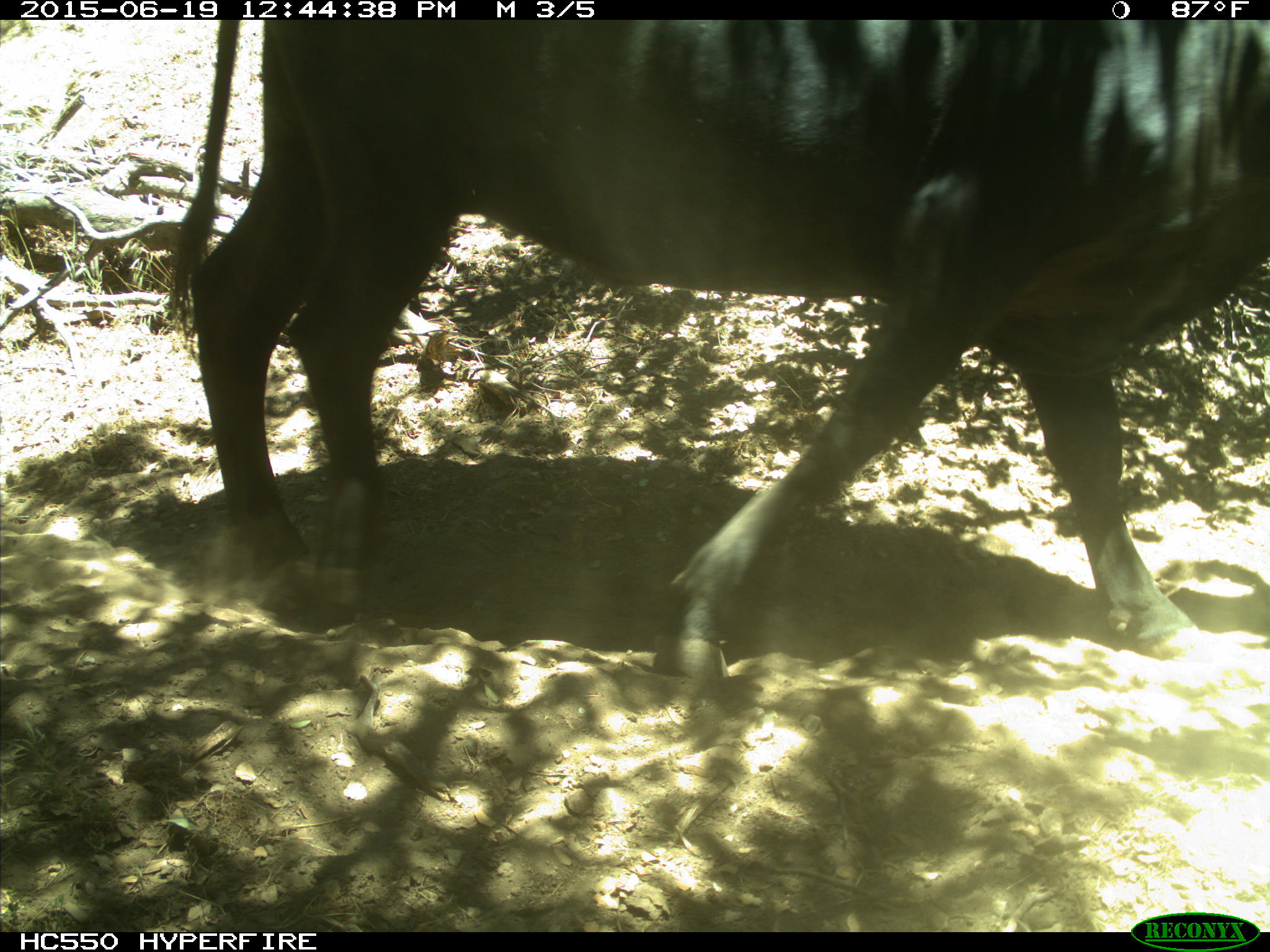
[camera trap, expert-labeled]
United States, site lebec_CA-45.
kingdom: Animalia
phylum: Chordata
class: Mammalia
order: Artiodactyla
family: Bovidae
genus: Bos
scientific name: Bos taurus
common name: domestic cow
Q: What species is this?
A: Bos taurus (domestic cow).